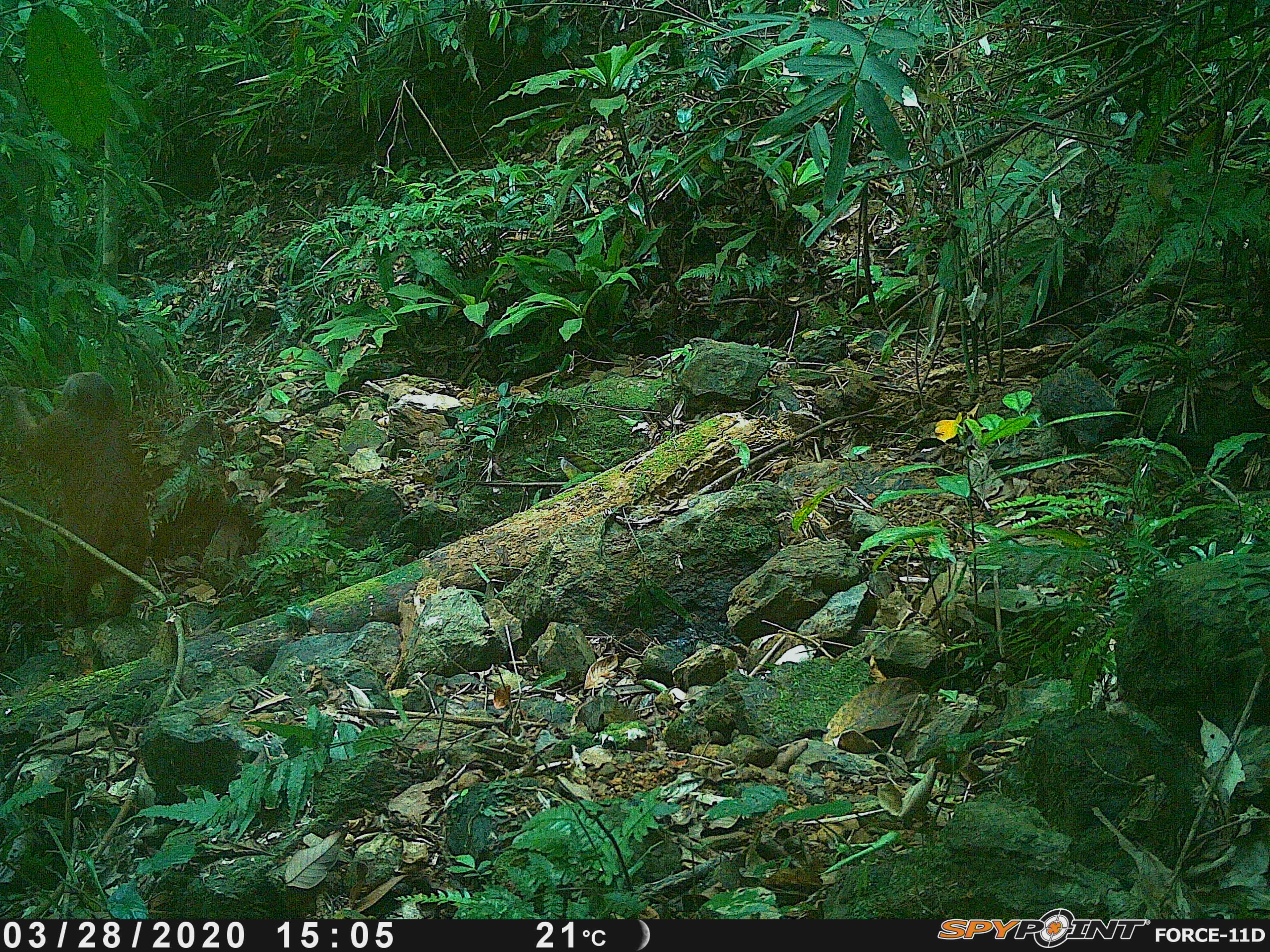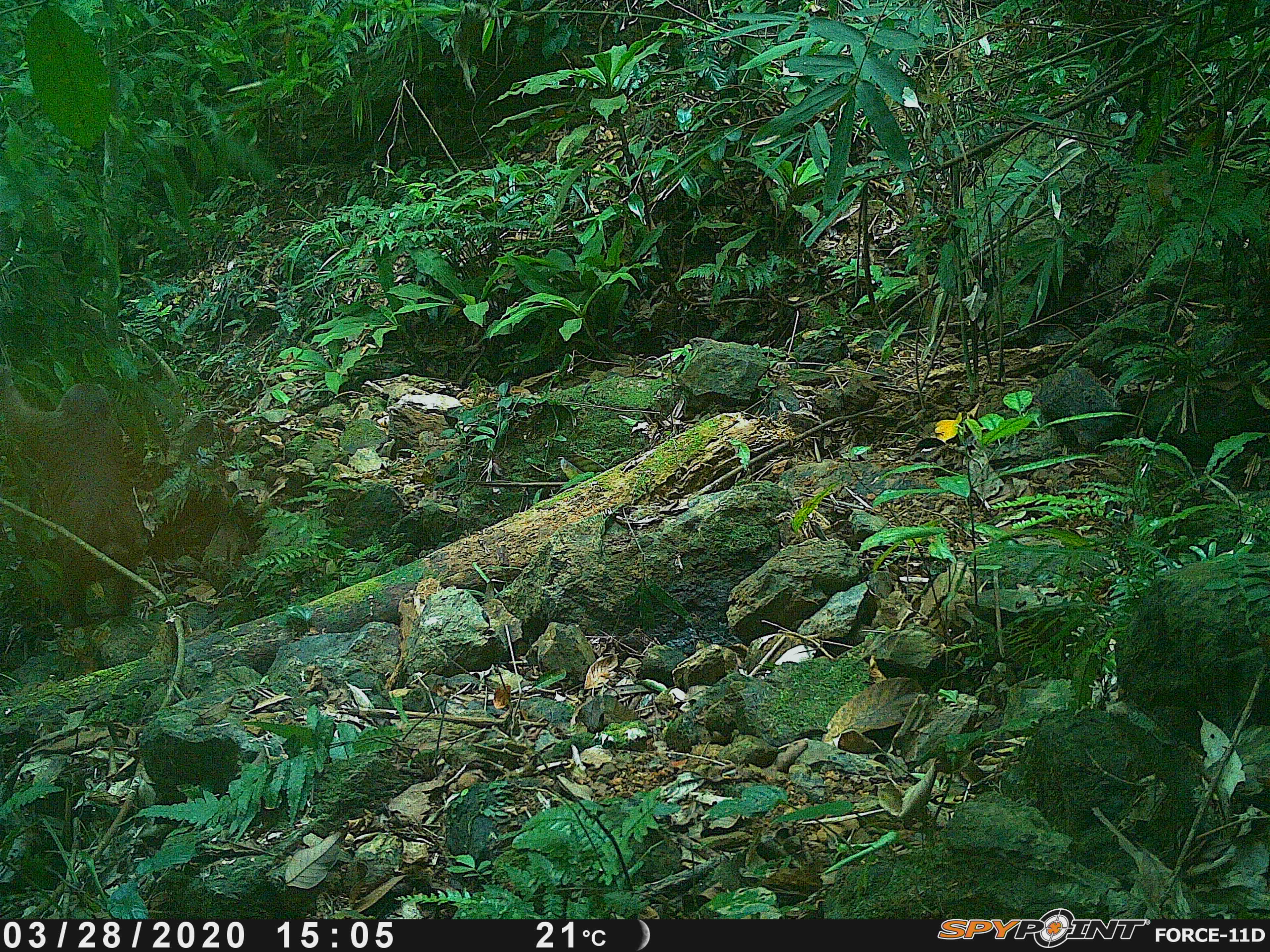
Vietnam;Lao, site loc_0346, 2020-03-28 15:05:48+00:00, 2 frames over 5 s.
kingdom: Animalia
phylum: Chordata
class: Mammalia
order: Primates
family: Cercopithecidae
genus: Macaca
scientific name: Macaca arctoides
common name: stump-tailed macaque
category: stump tailed macaque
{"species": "stump tailed macaque (stump-tailed macaque) (Macaca arctoides)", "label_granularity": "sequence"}